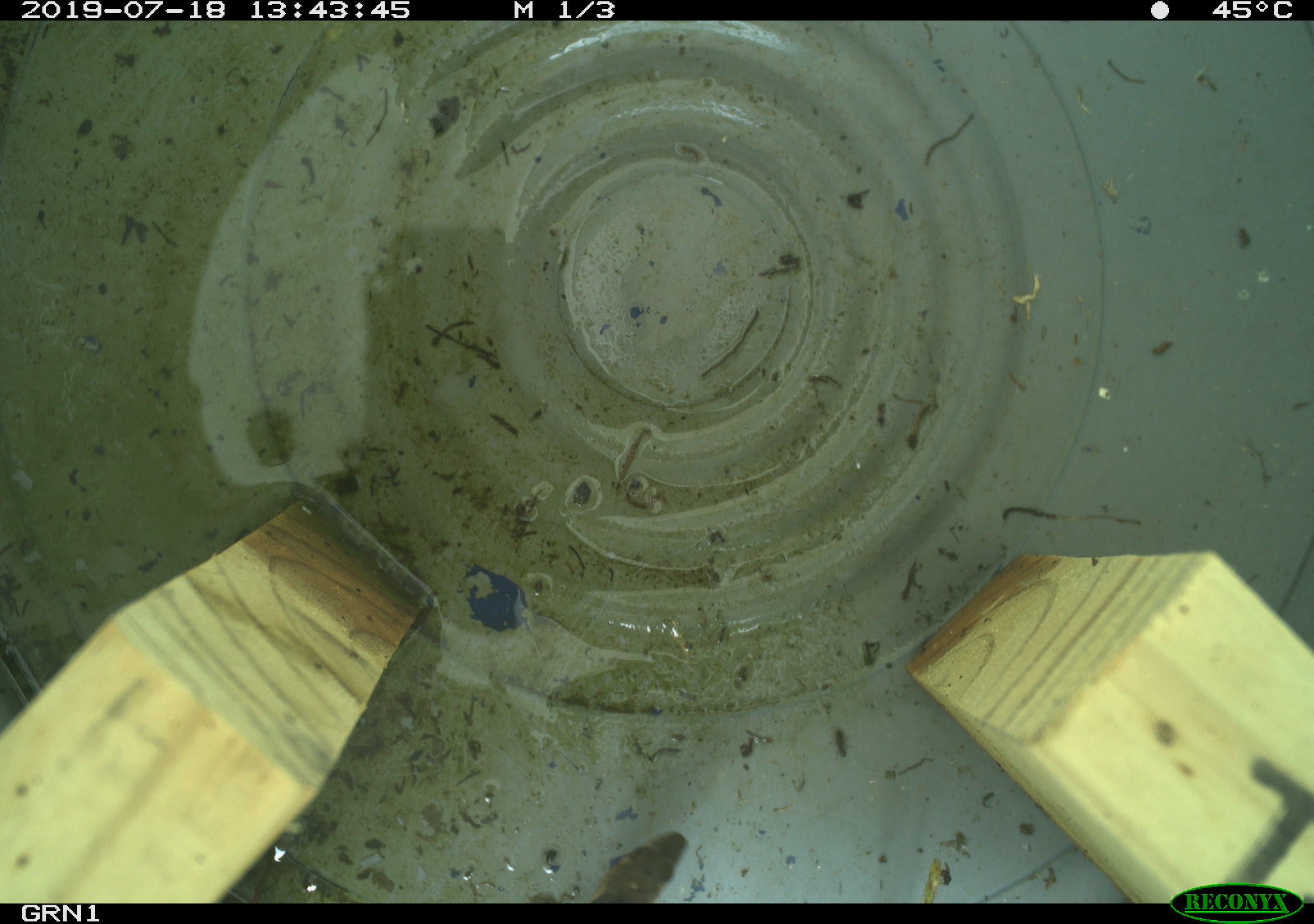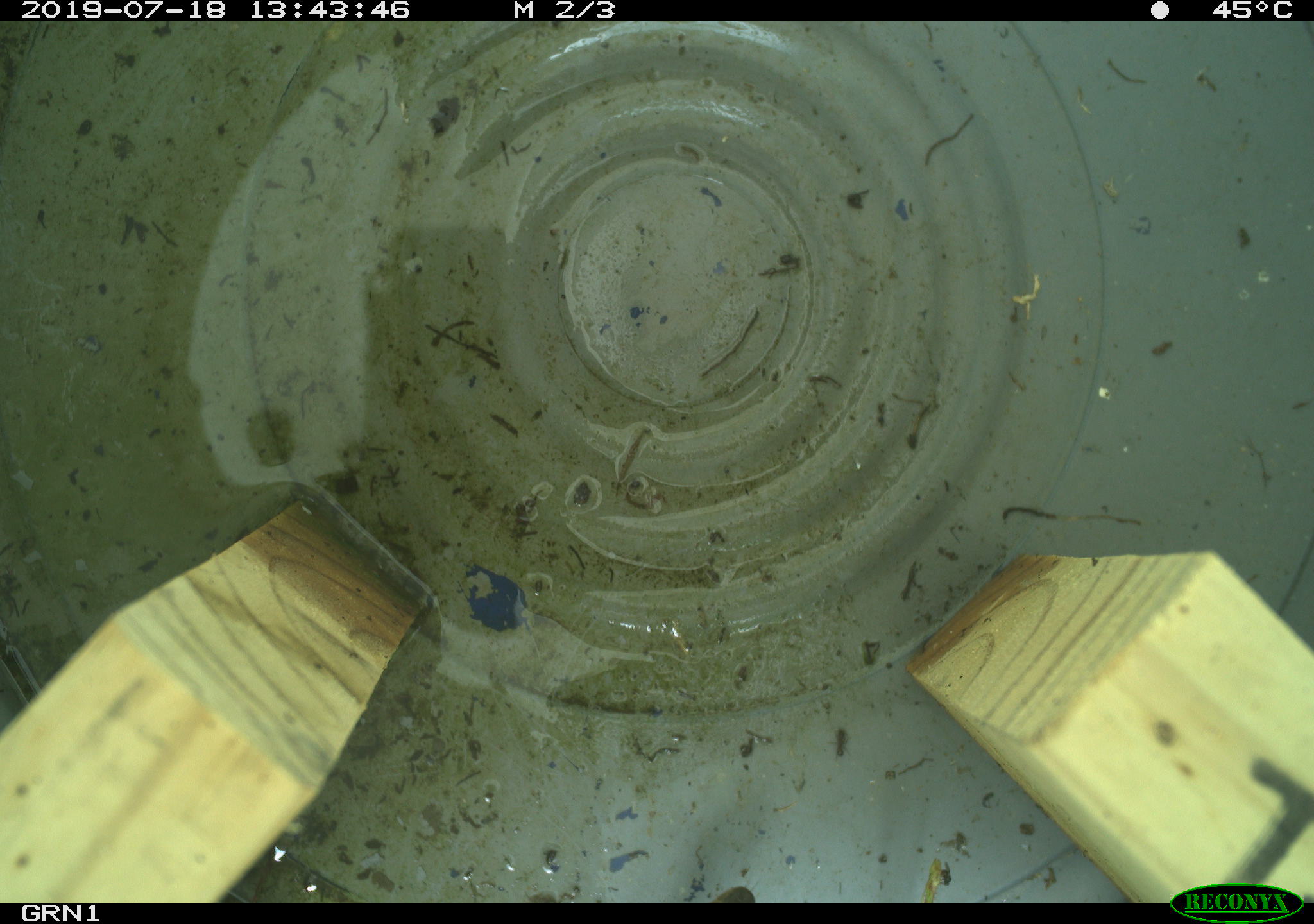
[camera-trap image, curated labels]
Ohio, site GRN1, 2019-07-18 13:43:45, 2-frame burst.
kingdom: Animalia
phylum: Chordata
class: Reptilia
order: Squamata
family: Colubridae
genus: Thamnophis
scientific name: Thamnophis sirtalis sirtalis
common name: eastern gartersnake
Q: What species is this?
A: Eastern gartersnake (Thamnophis sirtalis sirtalis).